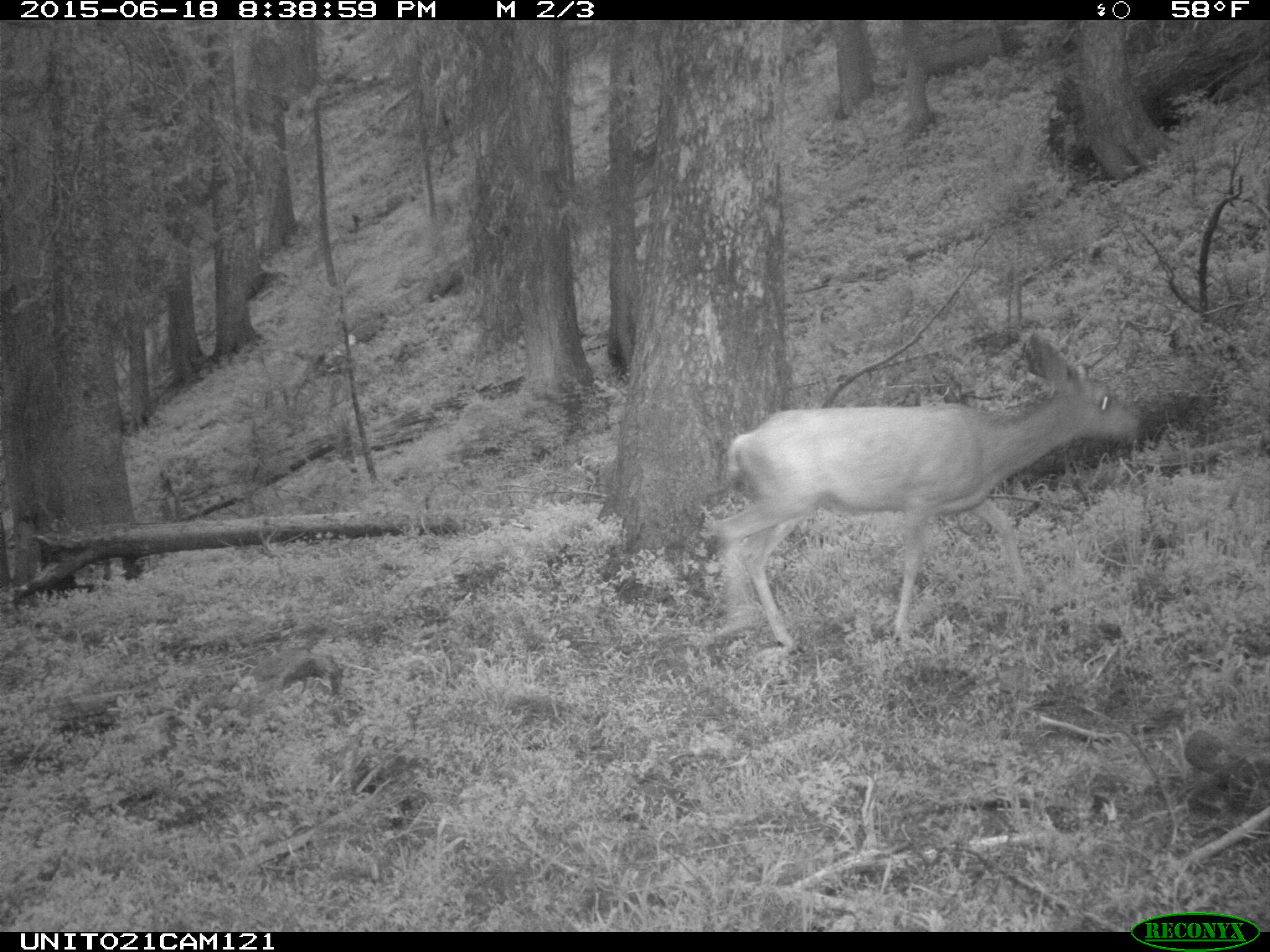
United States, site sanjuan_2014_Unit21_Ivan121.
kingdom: Animalia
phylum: Chordata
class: Mammalia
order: Artiodactyla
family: Cervidae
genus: Odocoileus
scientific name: Odocoileus hemionus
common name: mule deer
Odocoileus hemionus (mule deer).